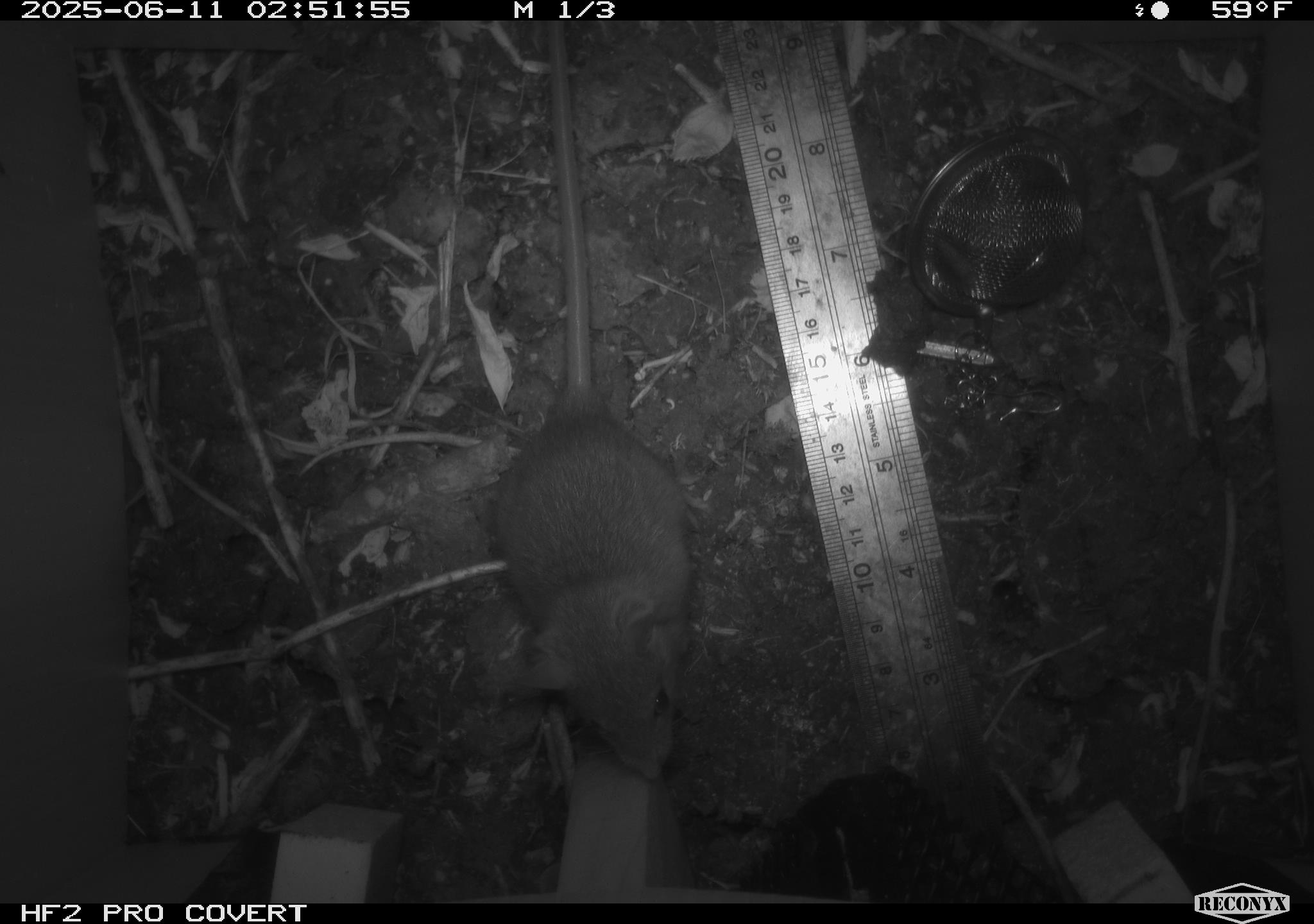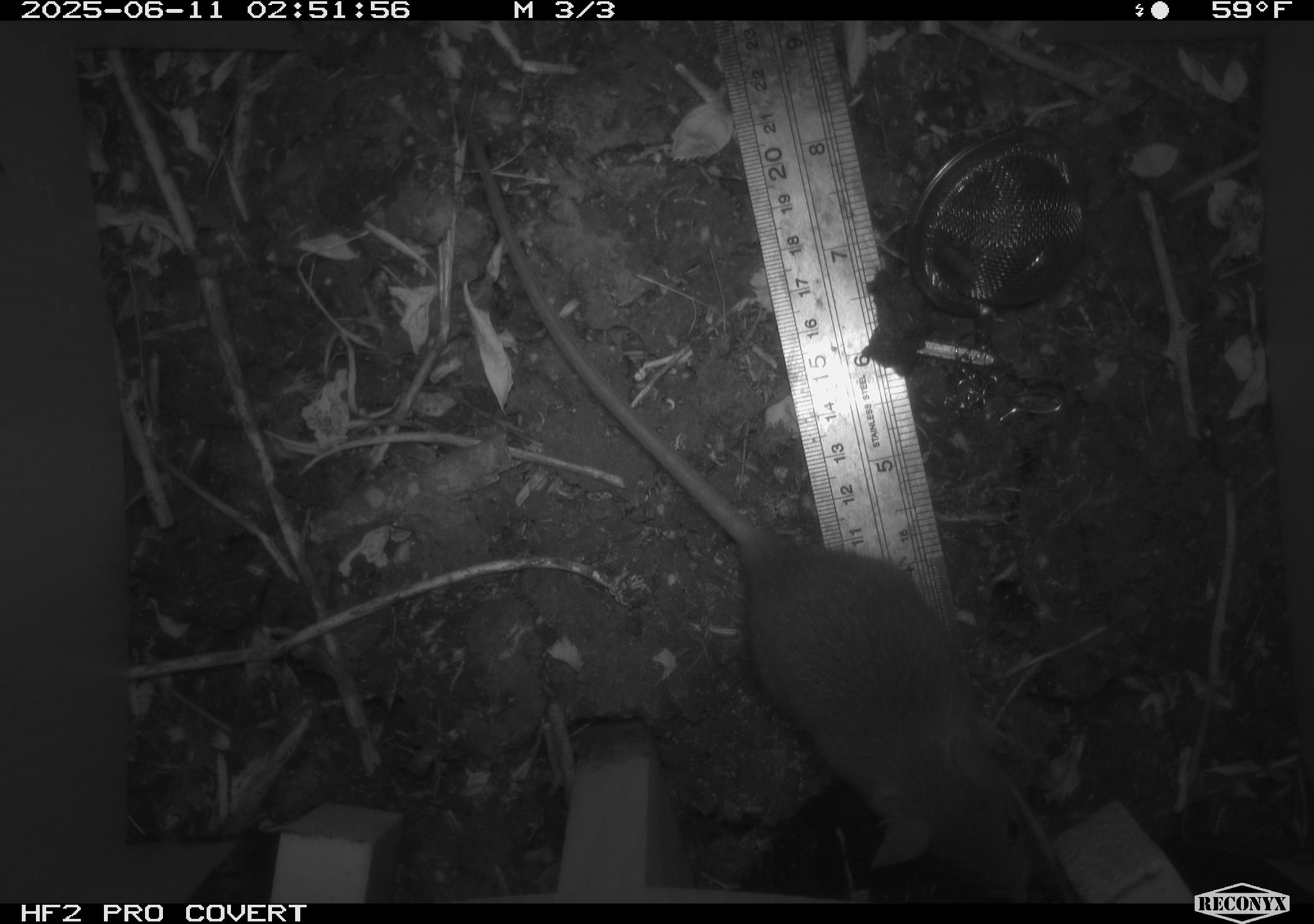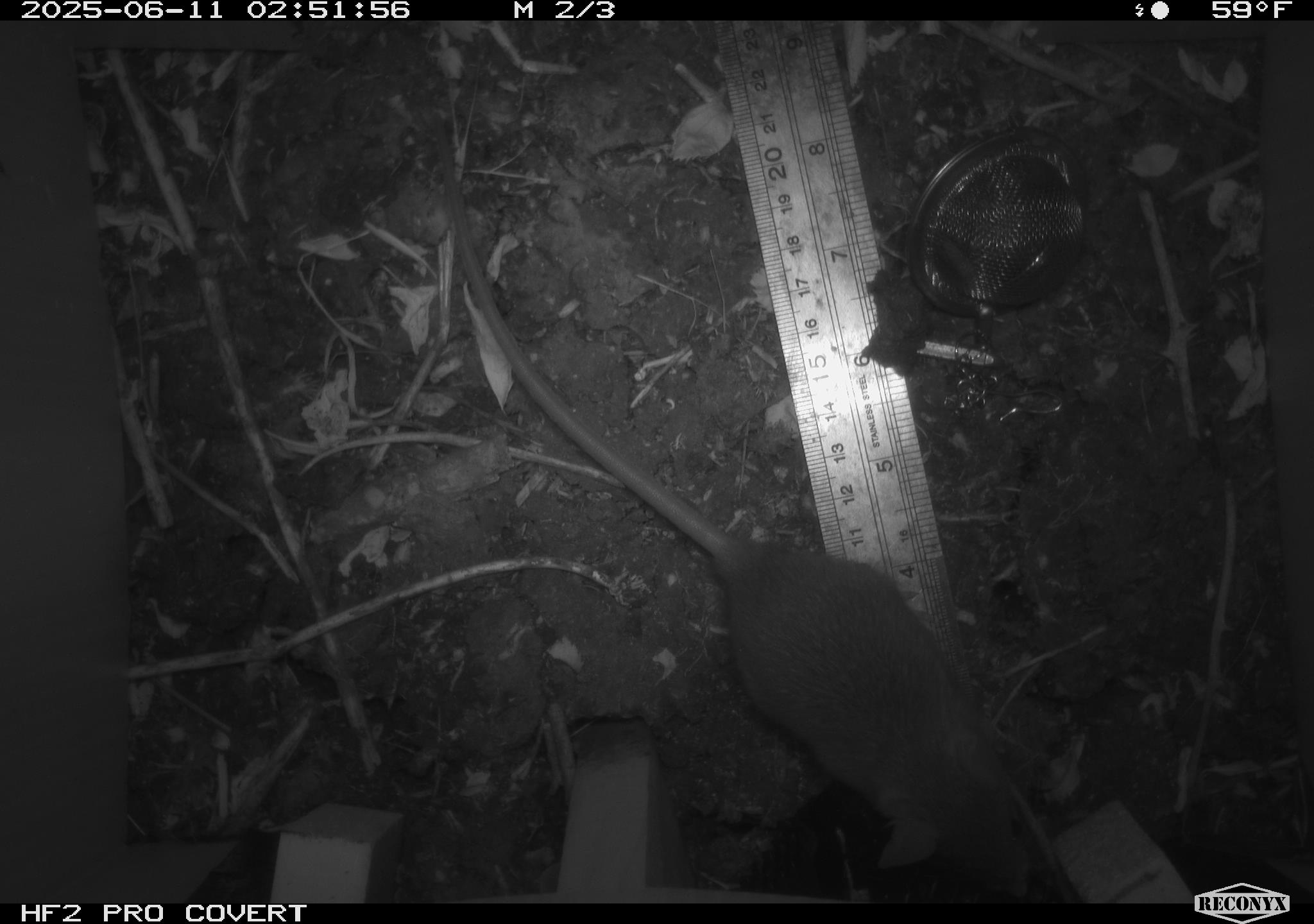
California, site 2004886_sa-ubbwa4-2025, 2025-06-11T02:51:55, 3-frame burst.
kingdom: Animalia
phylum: Chordata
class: Mammalia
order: Rodentia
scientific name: Rodentia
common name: rodent